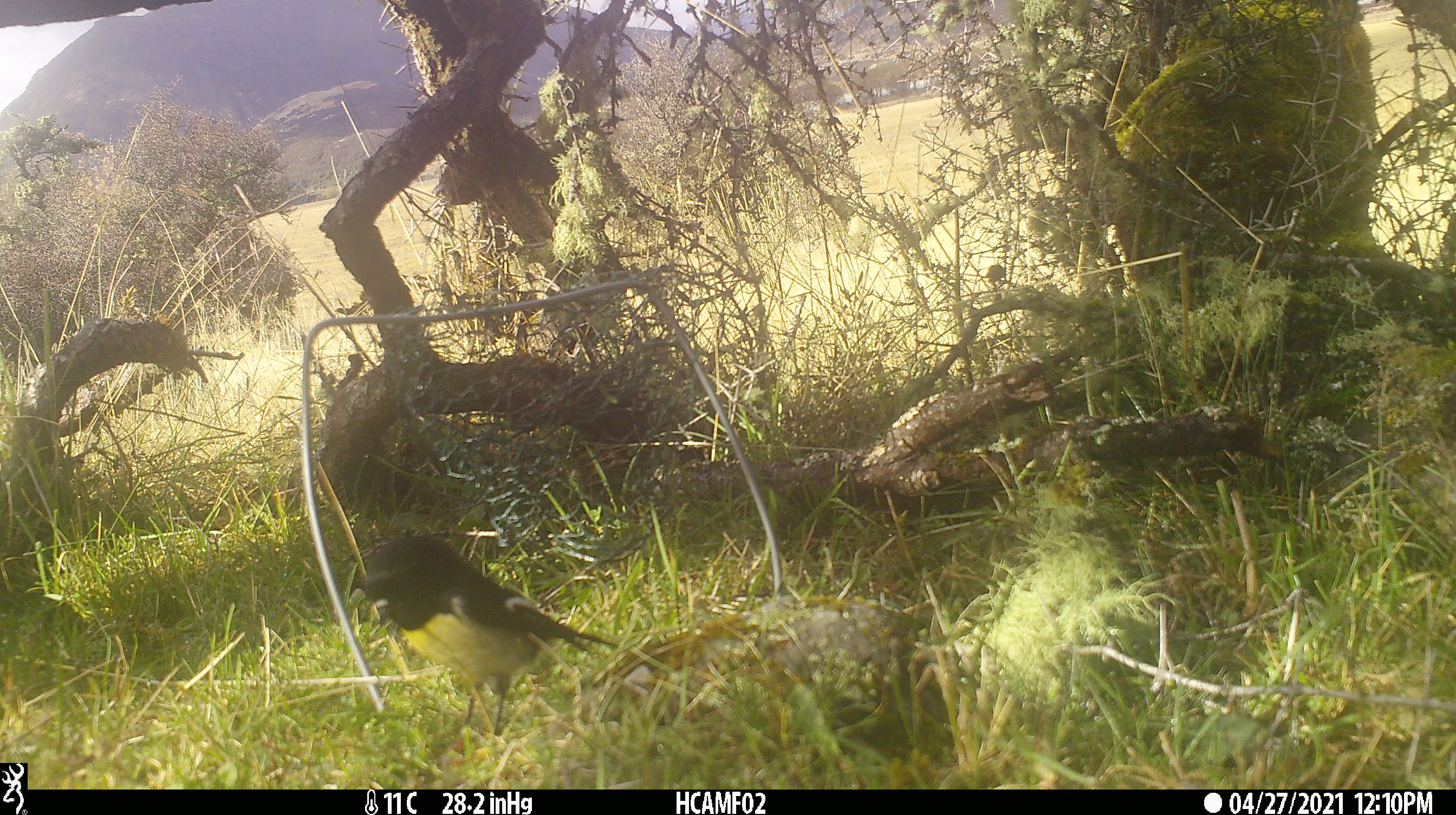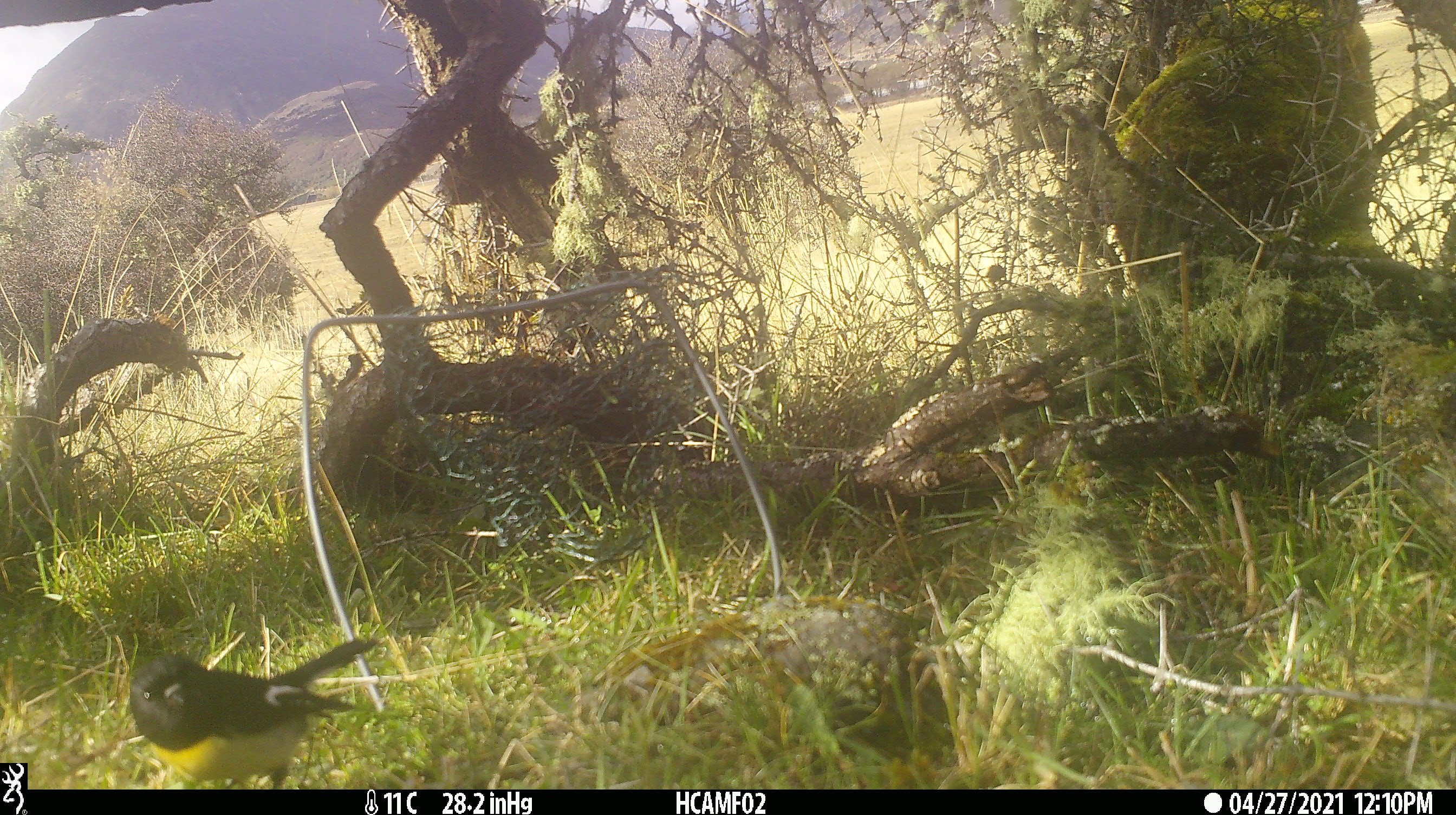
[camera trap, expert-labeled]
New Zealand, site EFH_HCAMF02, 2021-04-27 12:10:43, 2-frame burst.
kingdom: Animalia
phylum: Chordata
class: Aves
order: Passeriformes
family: Petroicidae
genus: Petroica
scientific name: Petroica macrocephala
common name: tomtit